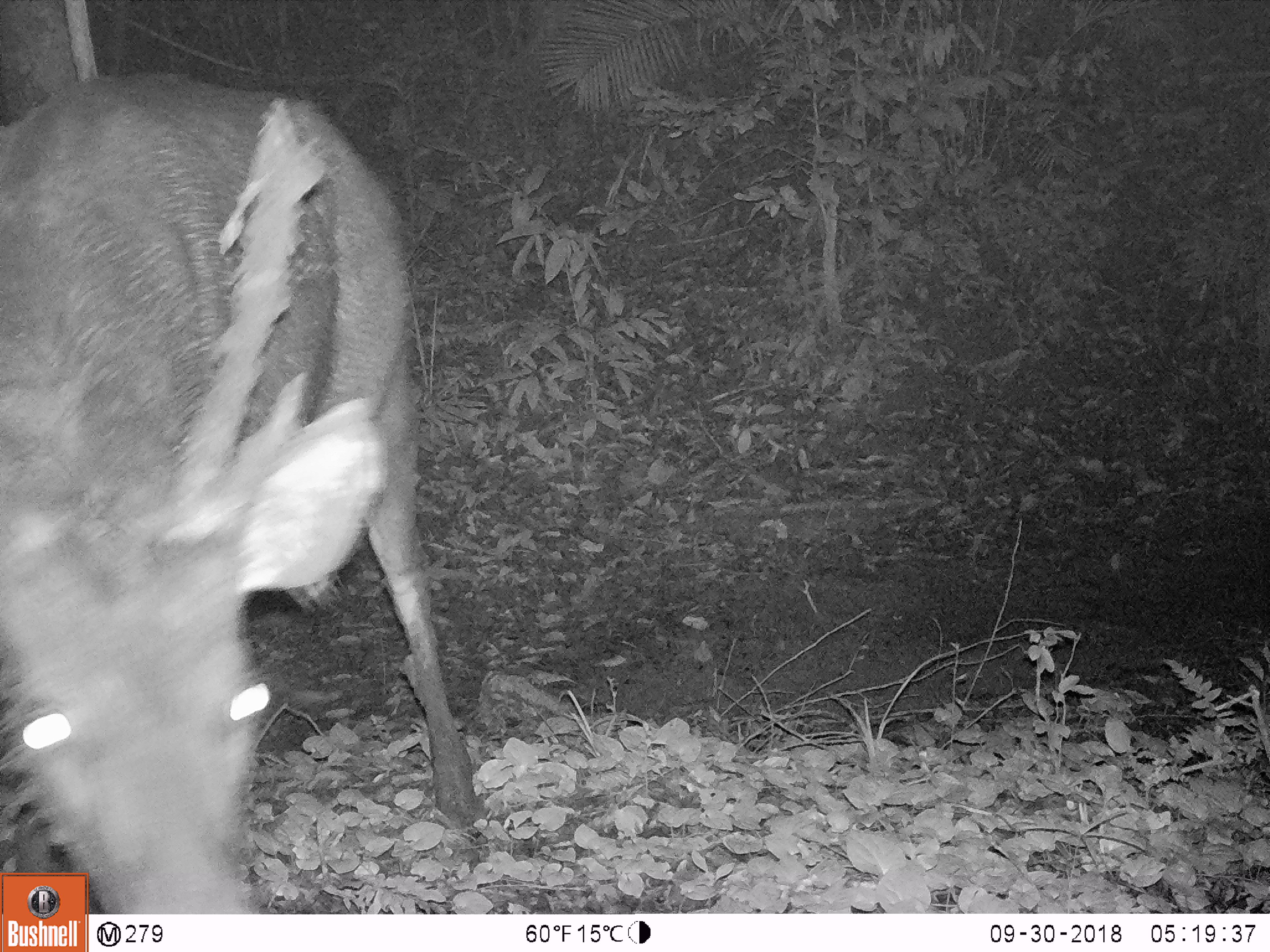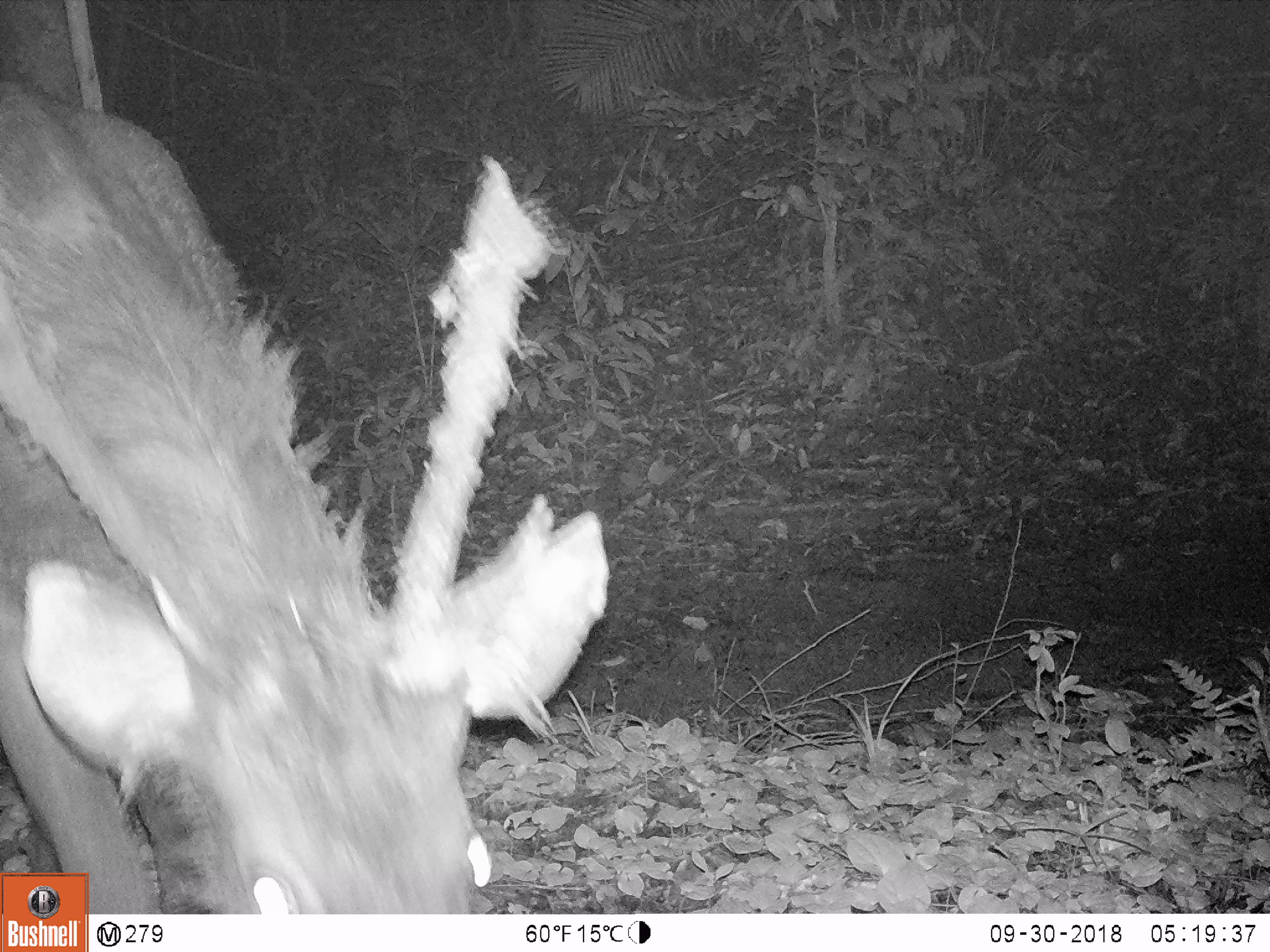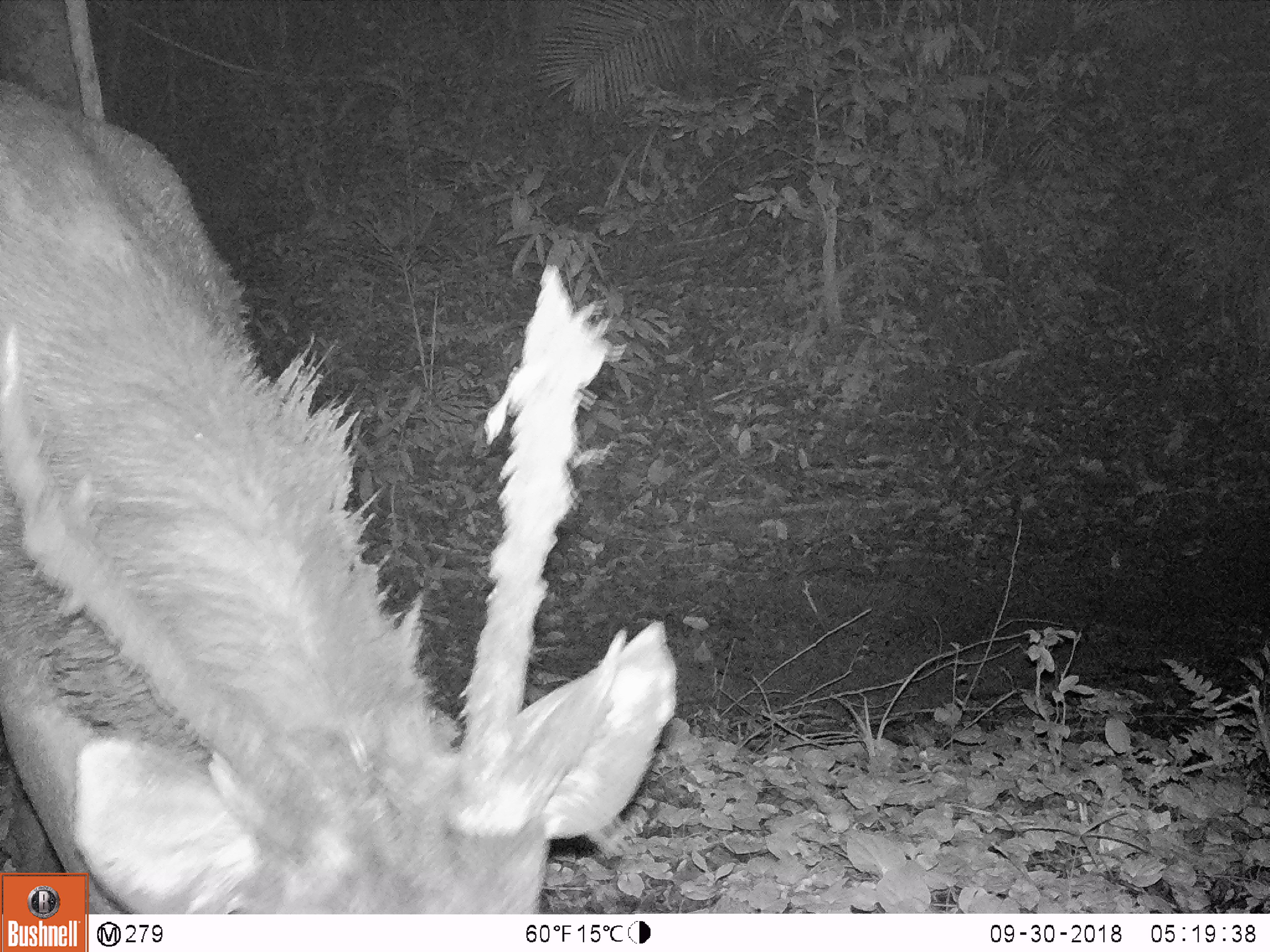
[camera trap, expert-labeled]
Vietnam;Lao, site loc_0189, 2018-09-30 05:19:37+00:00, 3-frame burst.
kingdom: Animalia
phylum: Chordata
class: Mammalia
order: Artiodactyla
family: Cervidae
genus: Rusa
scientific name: Rusa unicolor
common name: sambar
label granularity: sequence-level